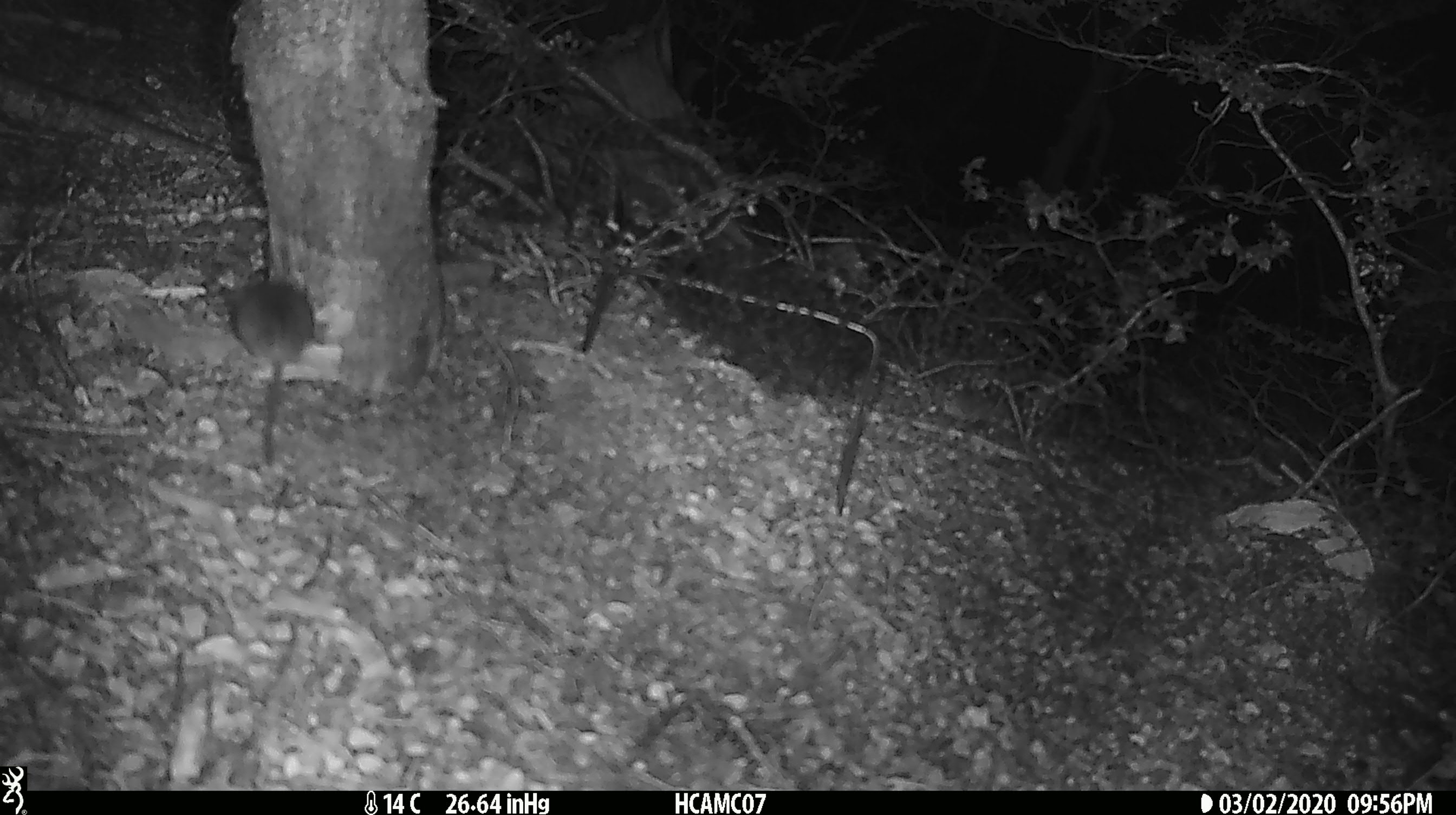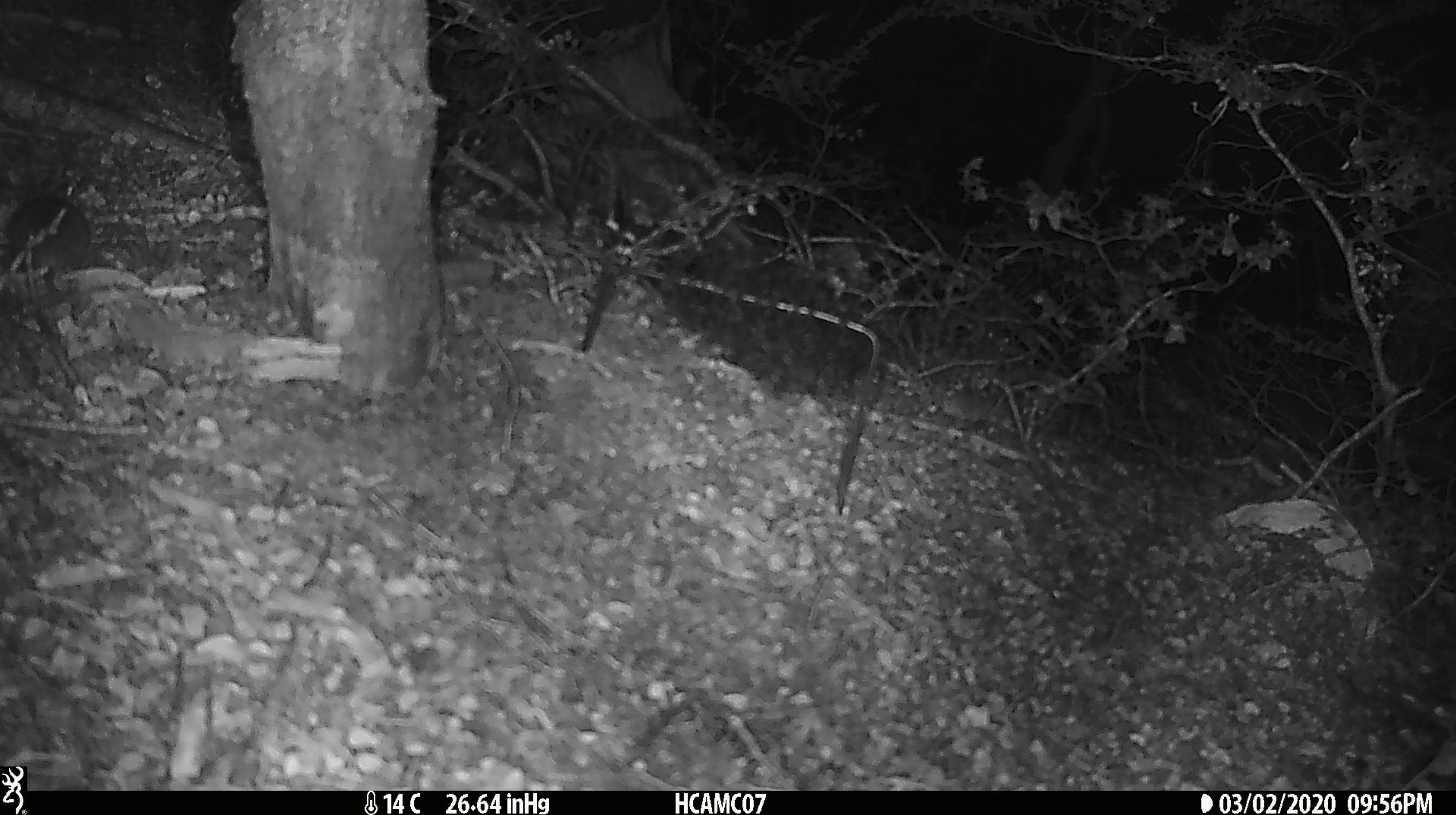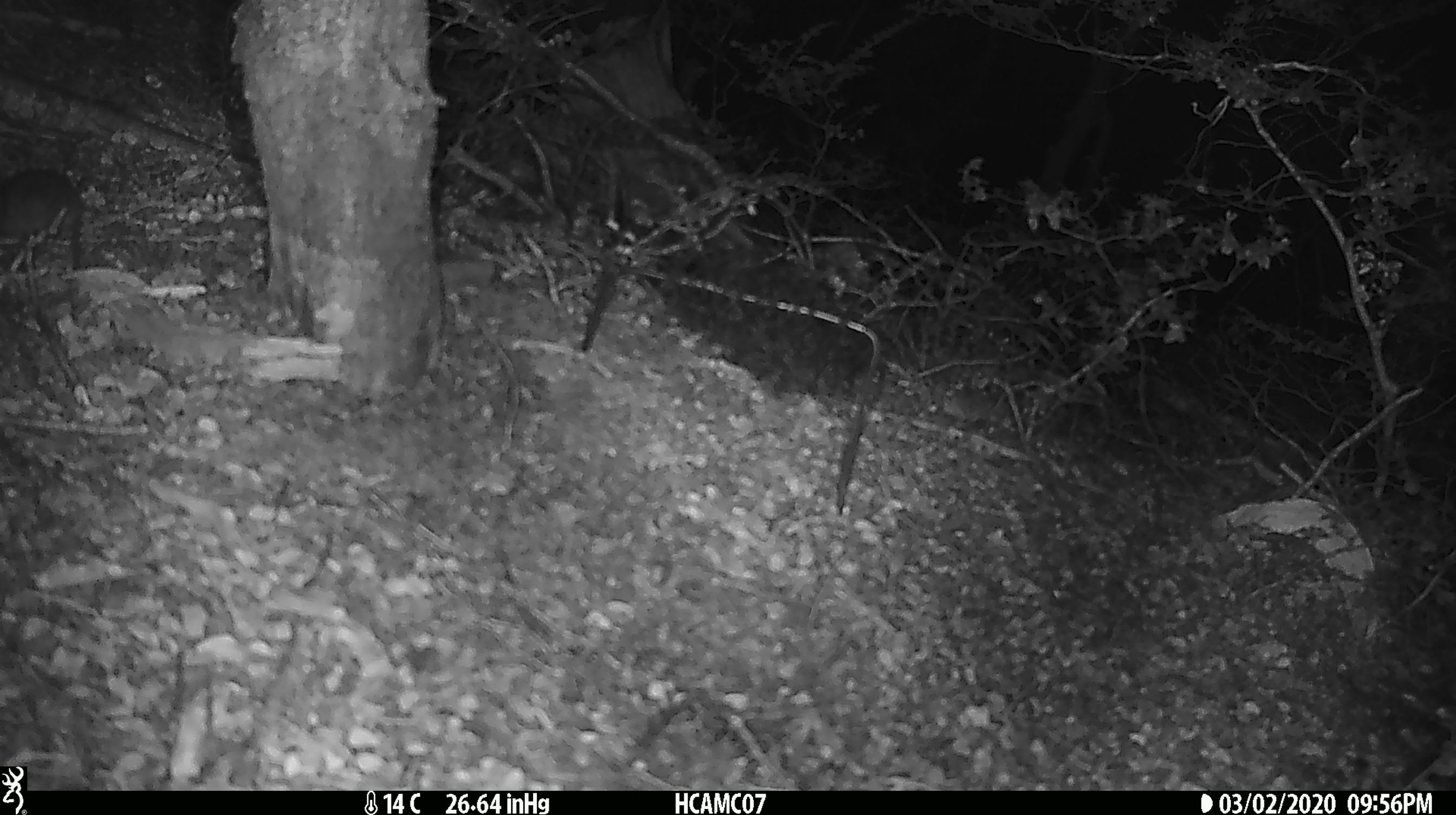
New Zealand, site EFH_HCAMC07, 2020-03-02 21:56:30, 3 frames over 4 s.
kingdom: Animalia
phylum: Chordata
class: Mammalia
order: Rodentia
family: Muridae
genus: Mus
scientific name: Mus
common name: mouse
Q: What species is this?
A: Mouse (Mus).